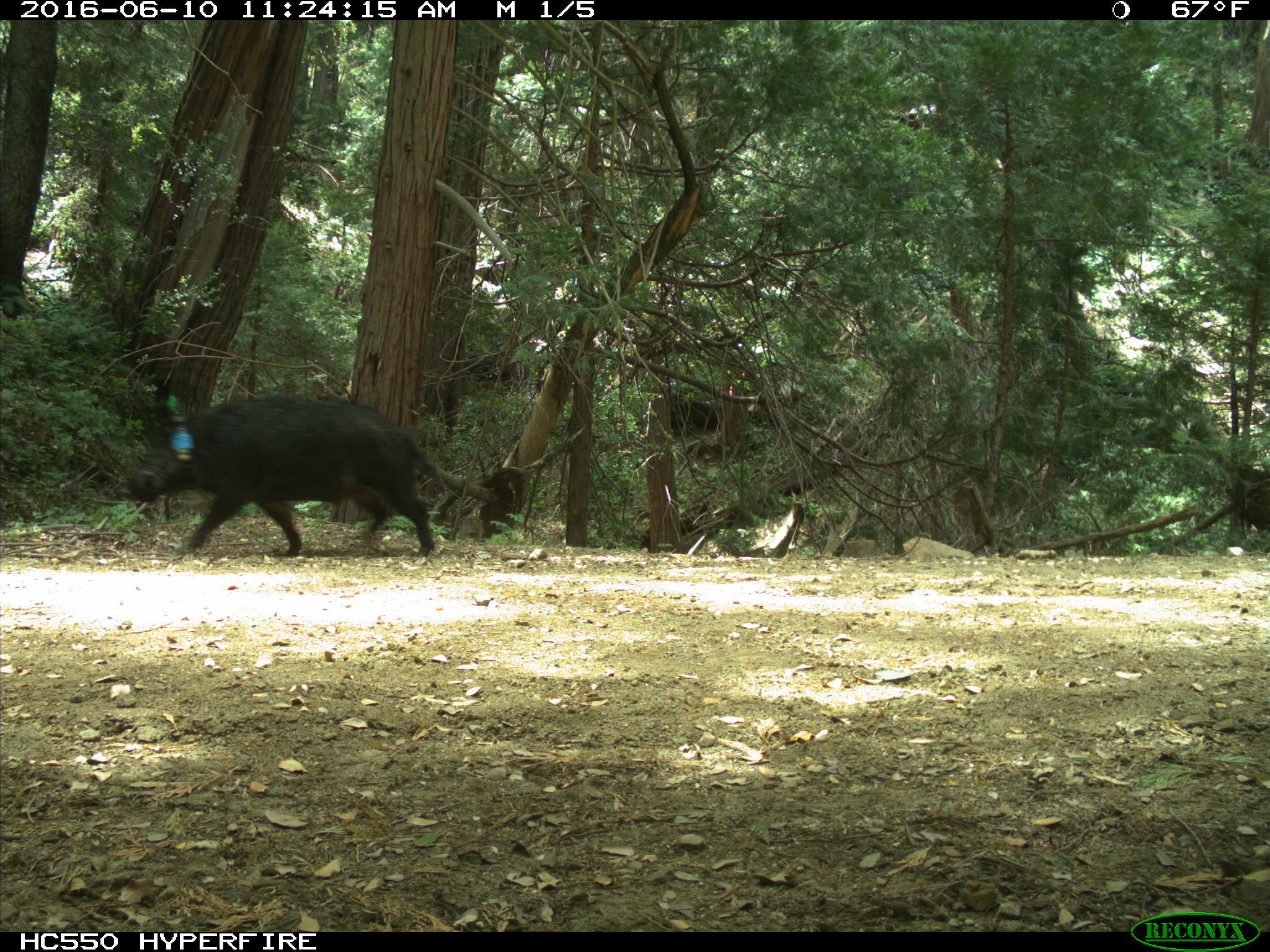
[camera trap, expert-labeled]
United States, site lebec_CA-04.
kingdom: Animalia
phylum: Chordata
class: Mammalia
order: Artiodactyla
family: Suidae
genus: Sus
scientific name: Sus scrofa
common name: wild boar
Sus scrofa (wild boar).